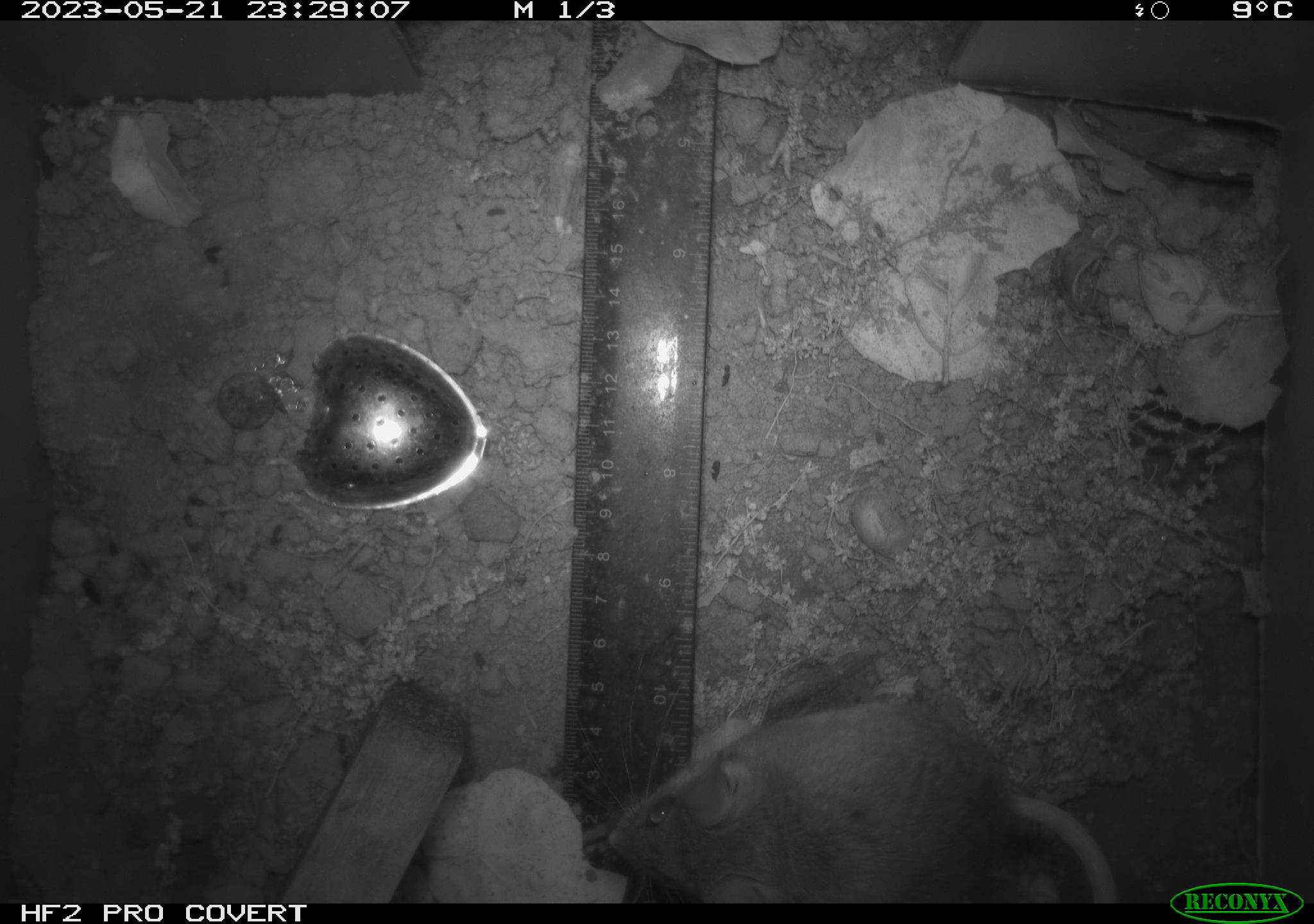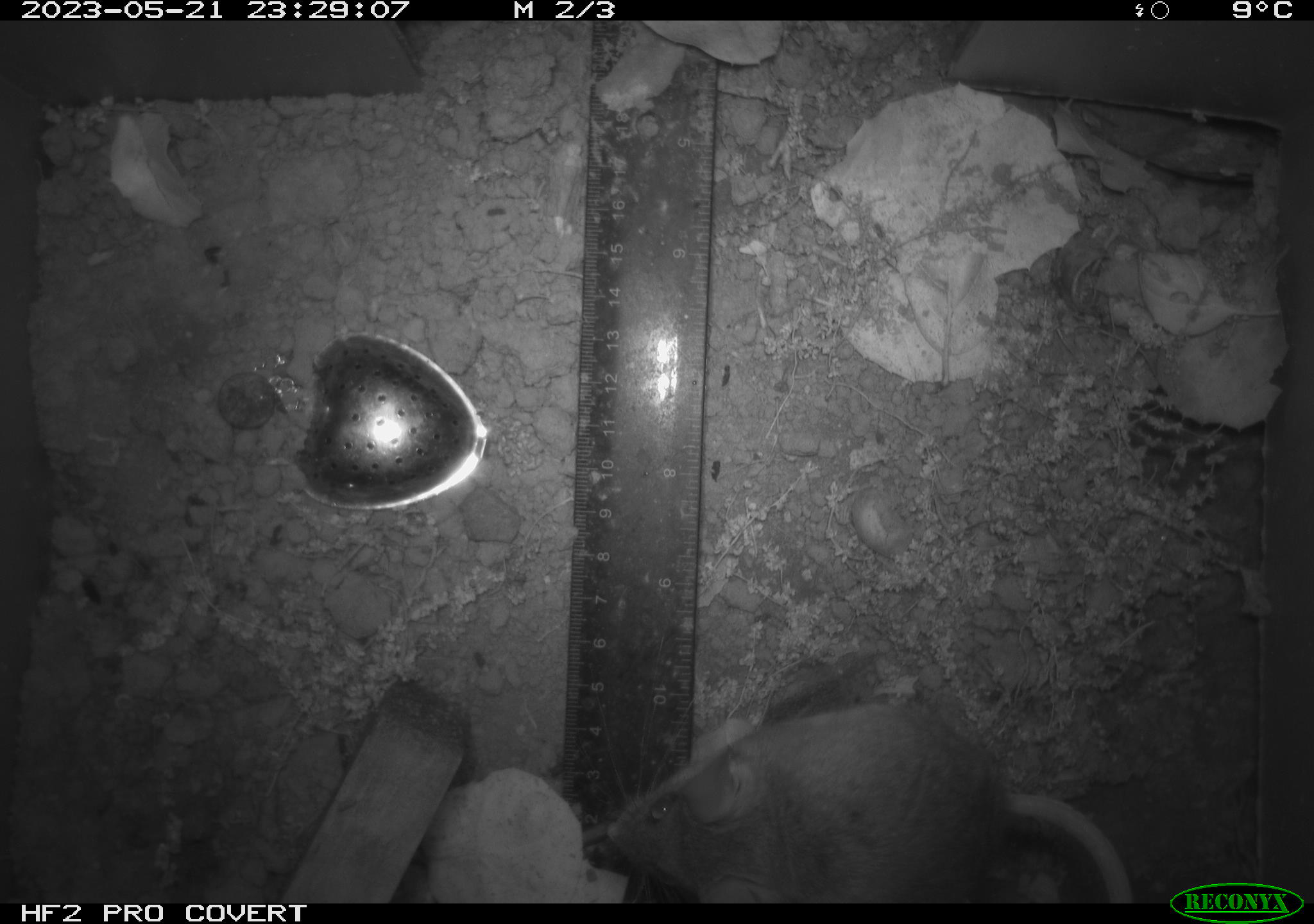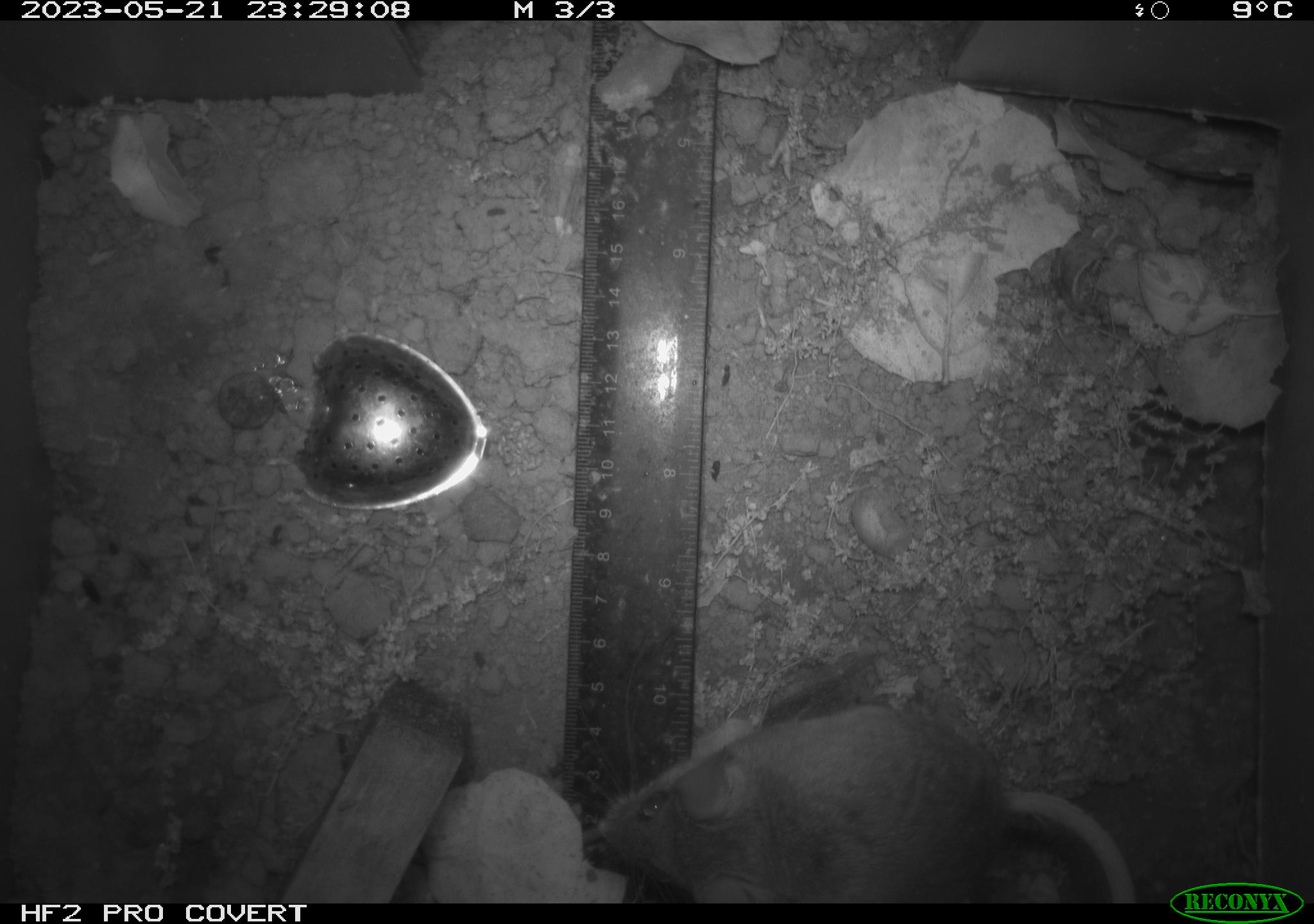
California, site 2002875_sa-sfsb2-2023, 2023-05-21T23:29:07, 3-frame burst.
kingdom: Animalia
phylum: Chordata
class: Mammalia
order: Rodentia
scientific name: Rodentia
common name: mouse species